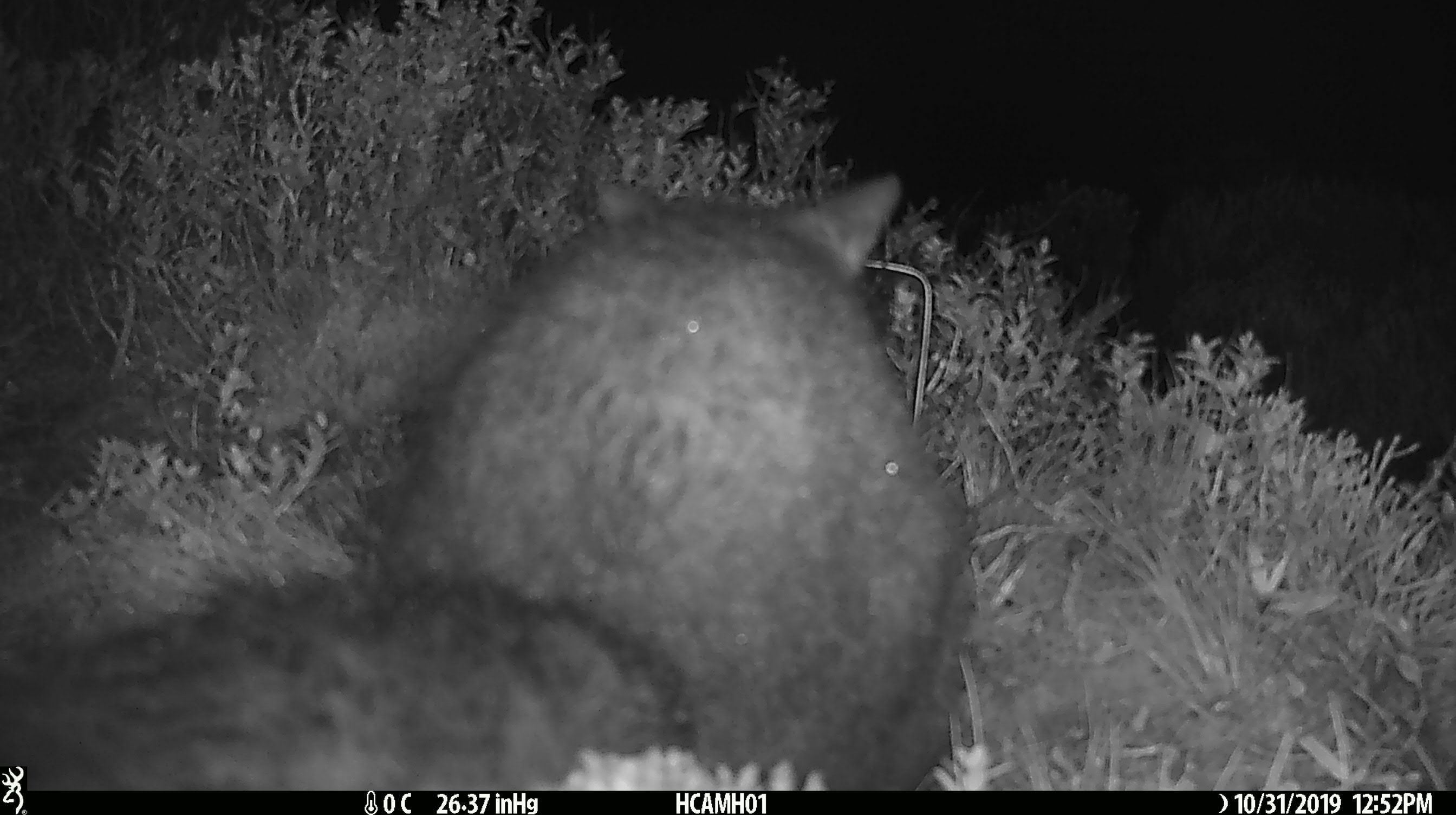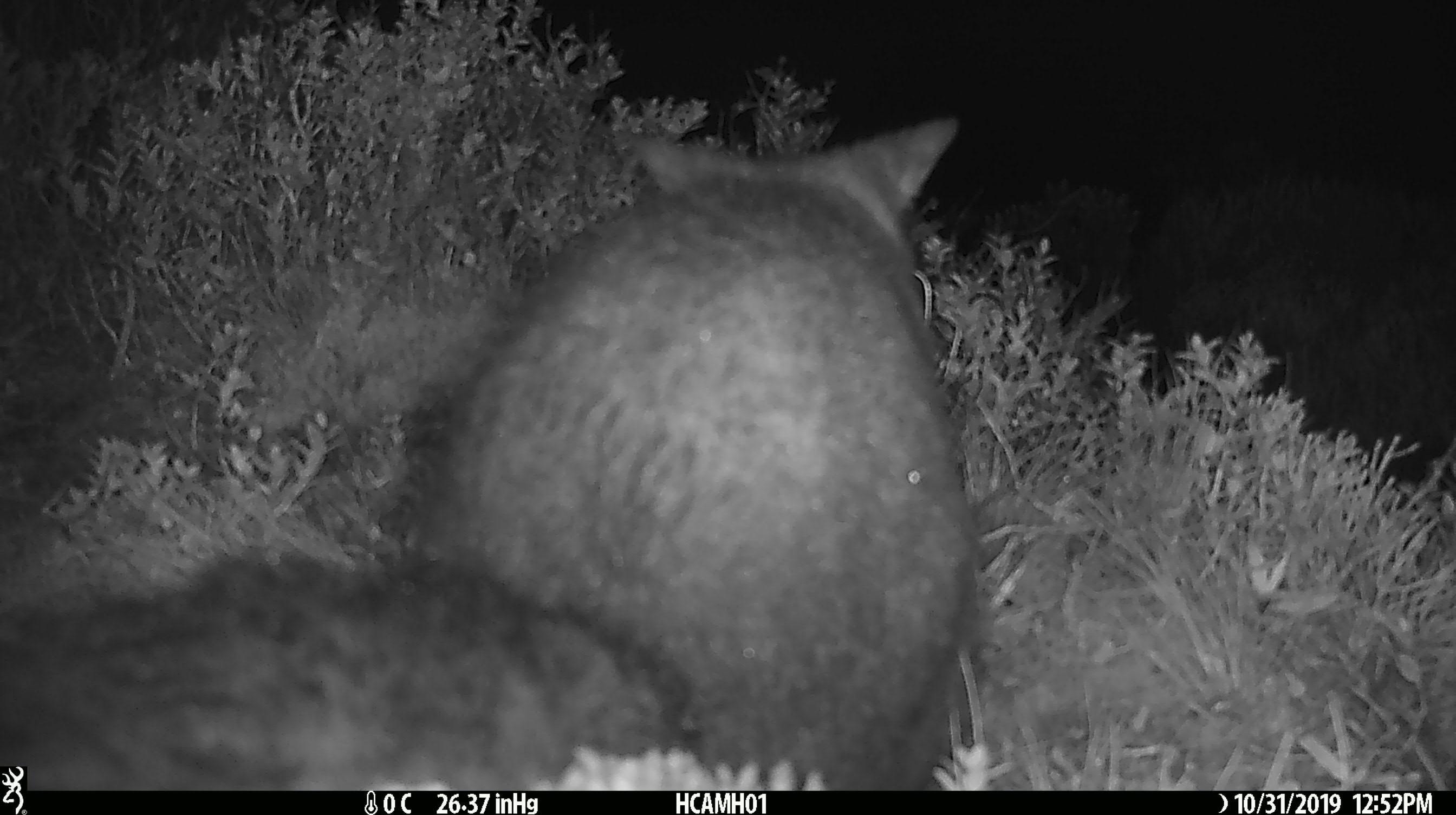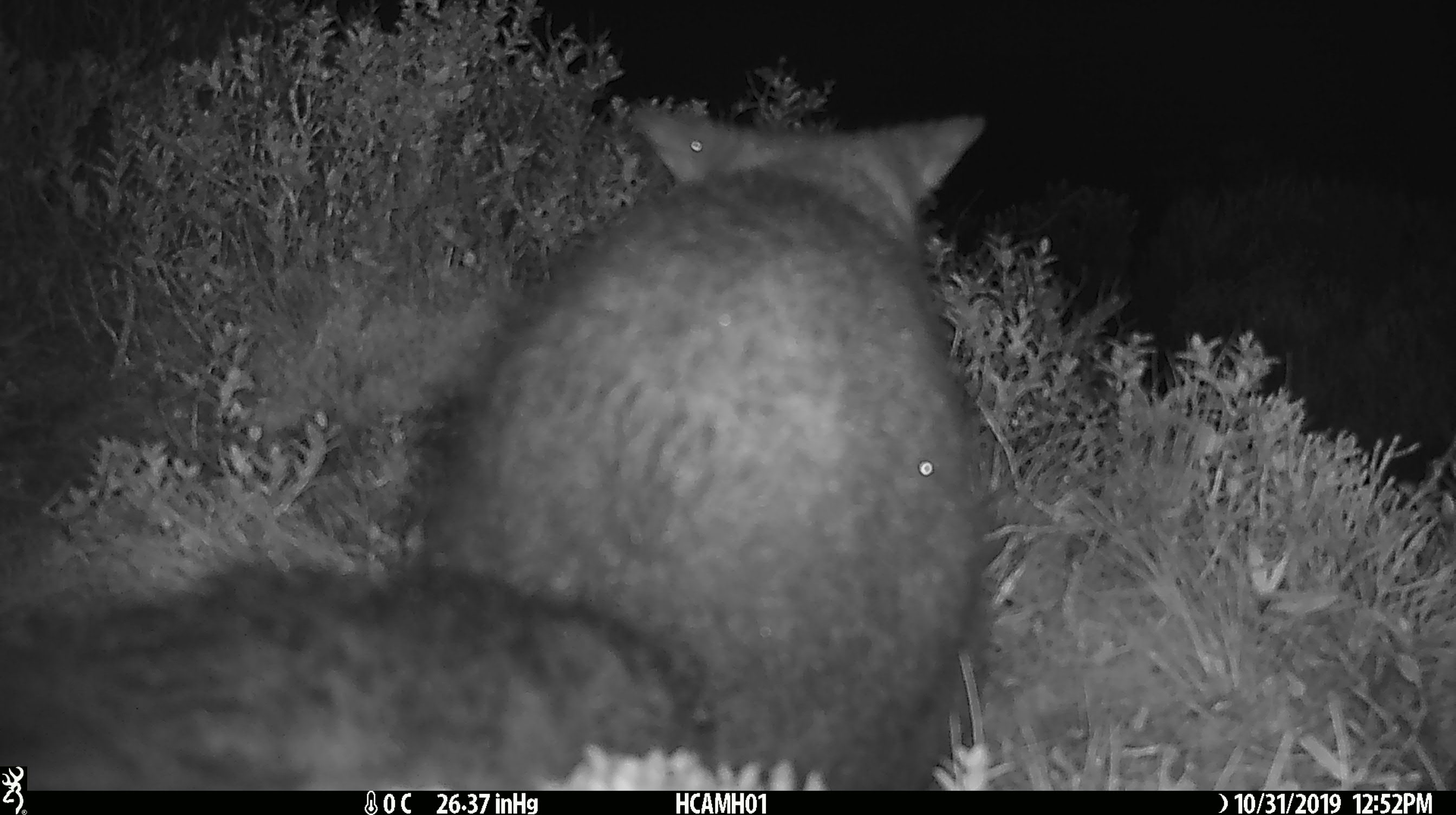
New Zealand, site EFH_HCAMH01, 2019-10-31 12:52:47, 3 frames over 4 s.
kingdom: Animalia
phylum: Chordata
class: Mammalia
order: Diprotodontia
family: Phalangeridae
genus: Trichosurus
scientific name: Trichosurus vulpecula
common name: common brushtail possum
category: possum